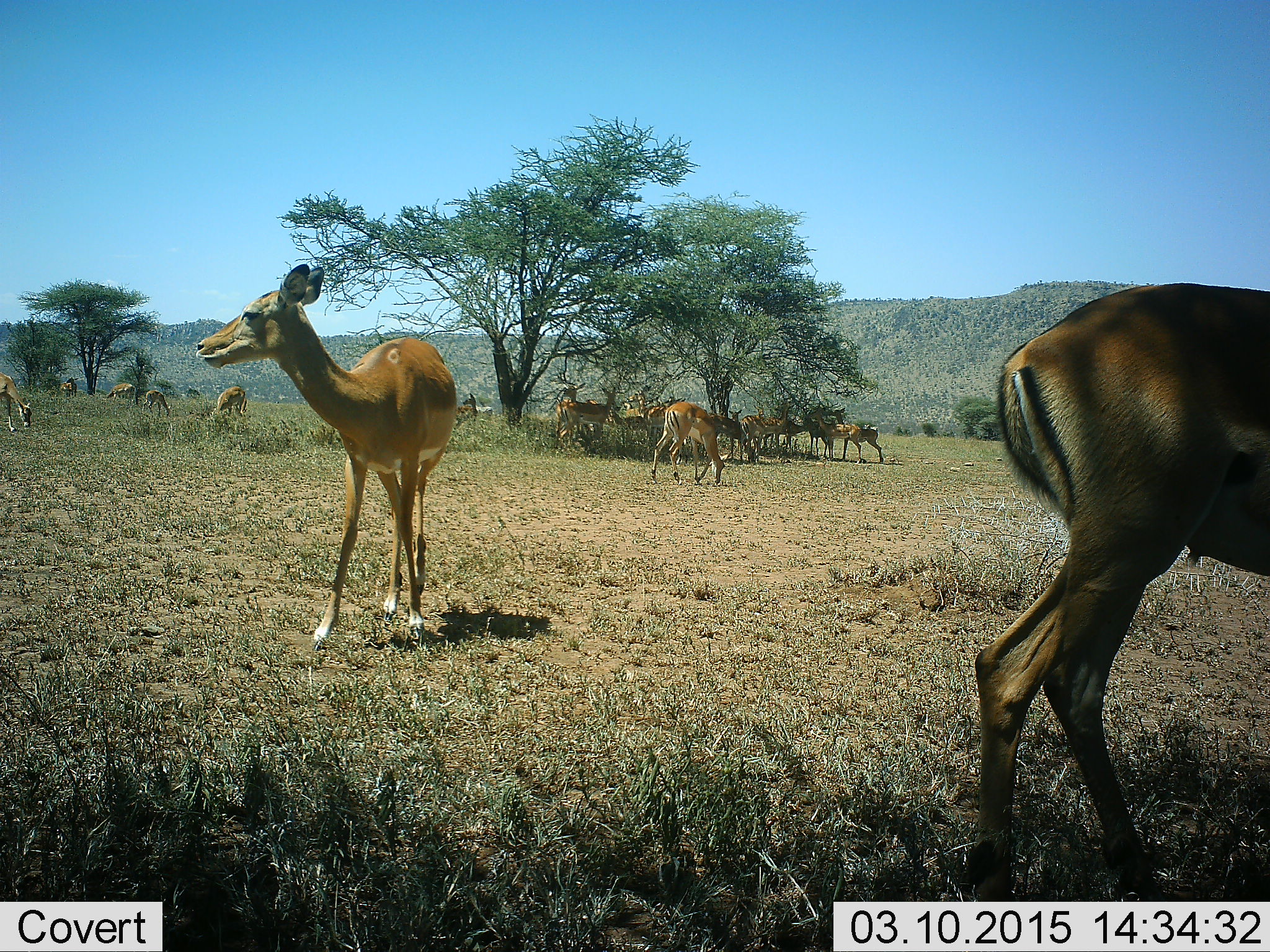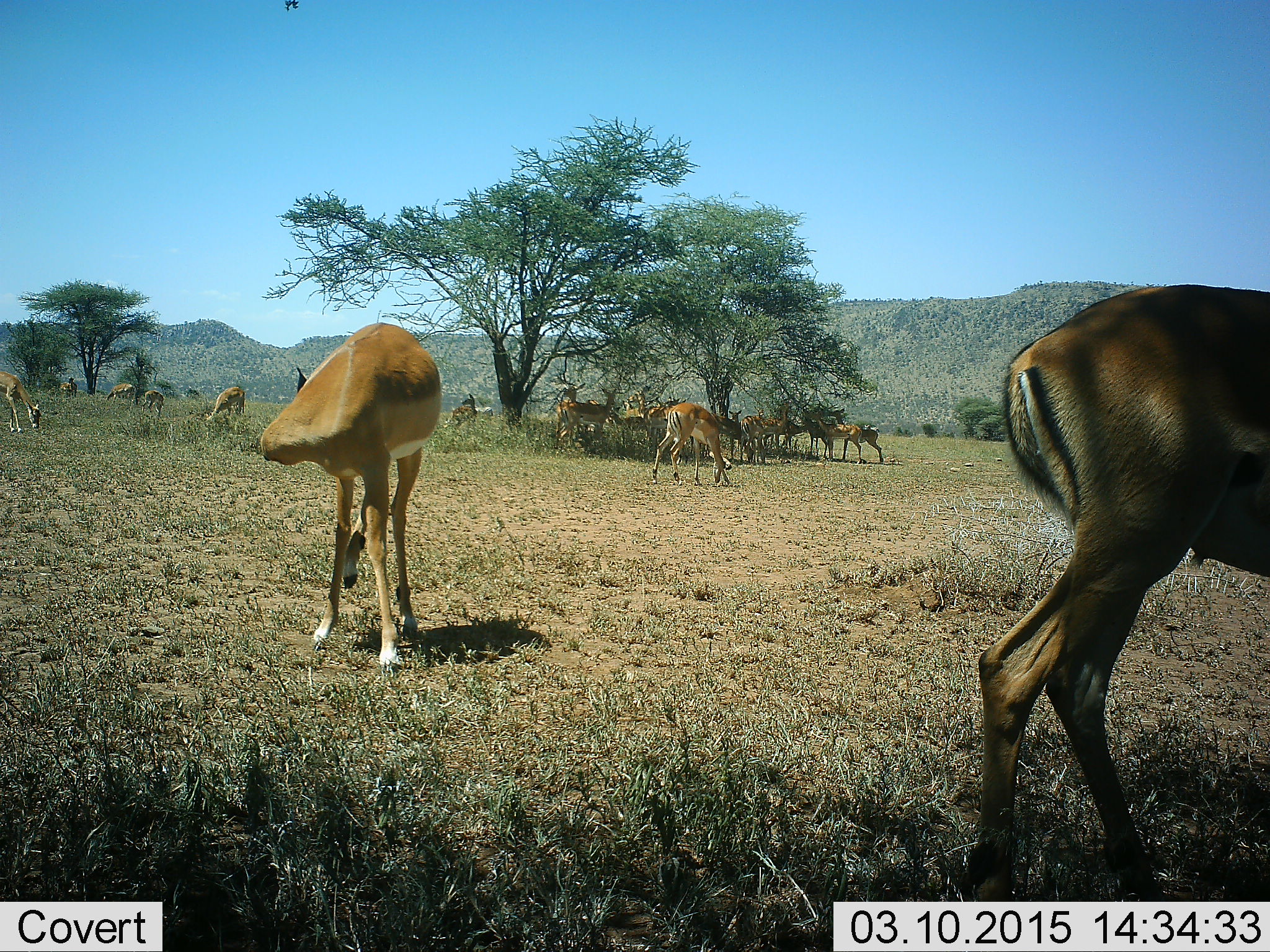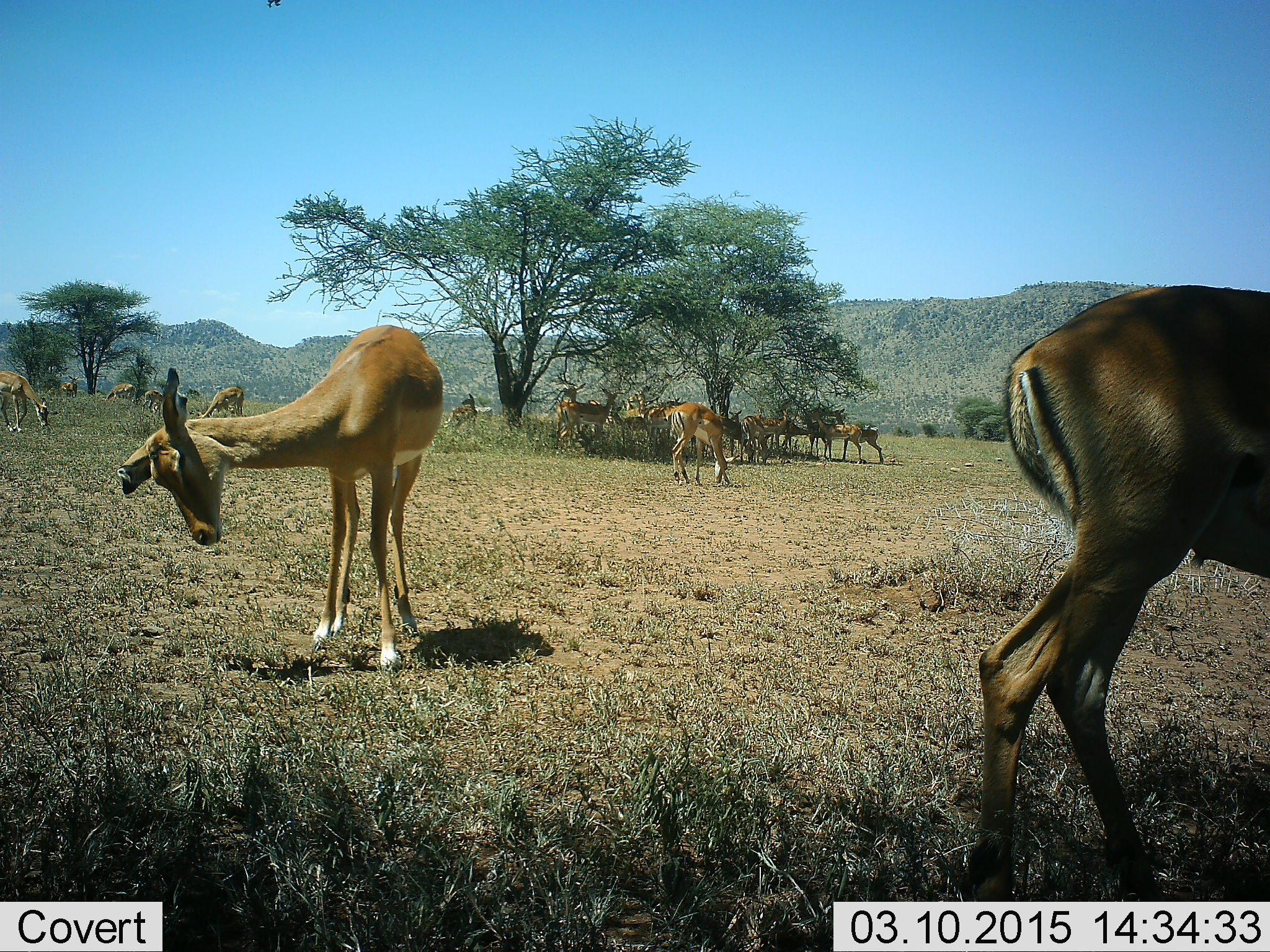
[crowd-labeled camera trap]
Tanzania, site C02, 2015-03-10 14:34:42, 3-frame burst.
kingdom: Animalia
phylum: Chordata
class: Mammalia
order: Artiodactyla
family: Bovidae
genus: Aepyceros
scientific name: Aepyceros melampus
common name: impala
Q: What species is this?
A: Impala (Aepyceros melampus).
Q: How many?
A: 11-50.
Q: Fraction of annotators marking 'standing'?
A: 100%.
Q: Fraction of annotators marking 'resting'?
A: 10%.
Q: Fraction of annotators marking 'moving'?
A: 40%.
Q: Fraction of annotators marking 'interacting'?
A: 10%.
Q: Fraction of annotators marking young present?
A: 0%.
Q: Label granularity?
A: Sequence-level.